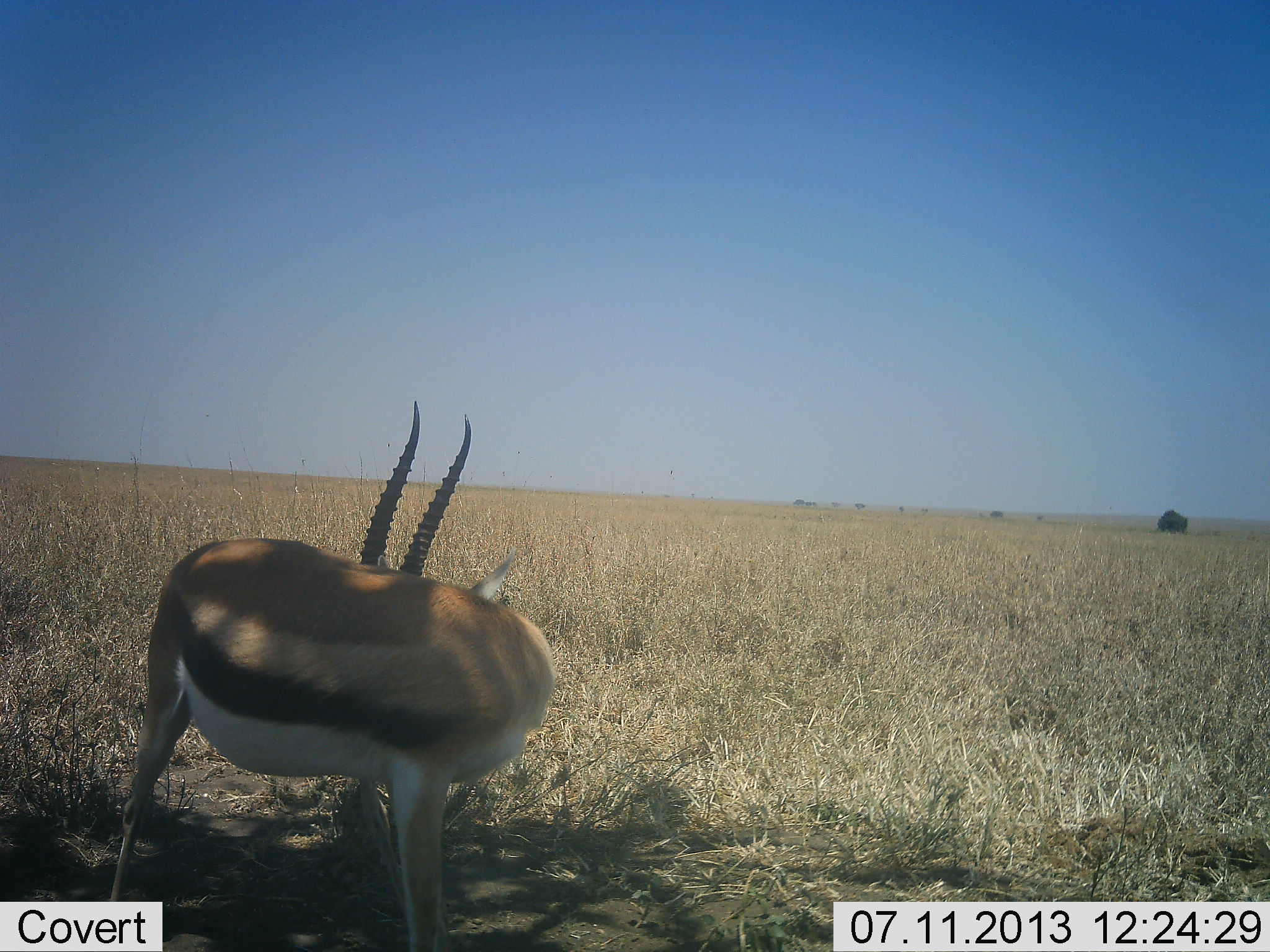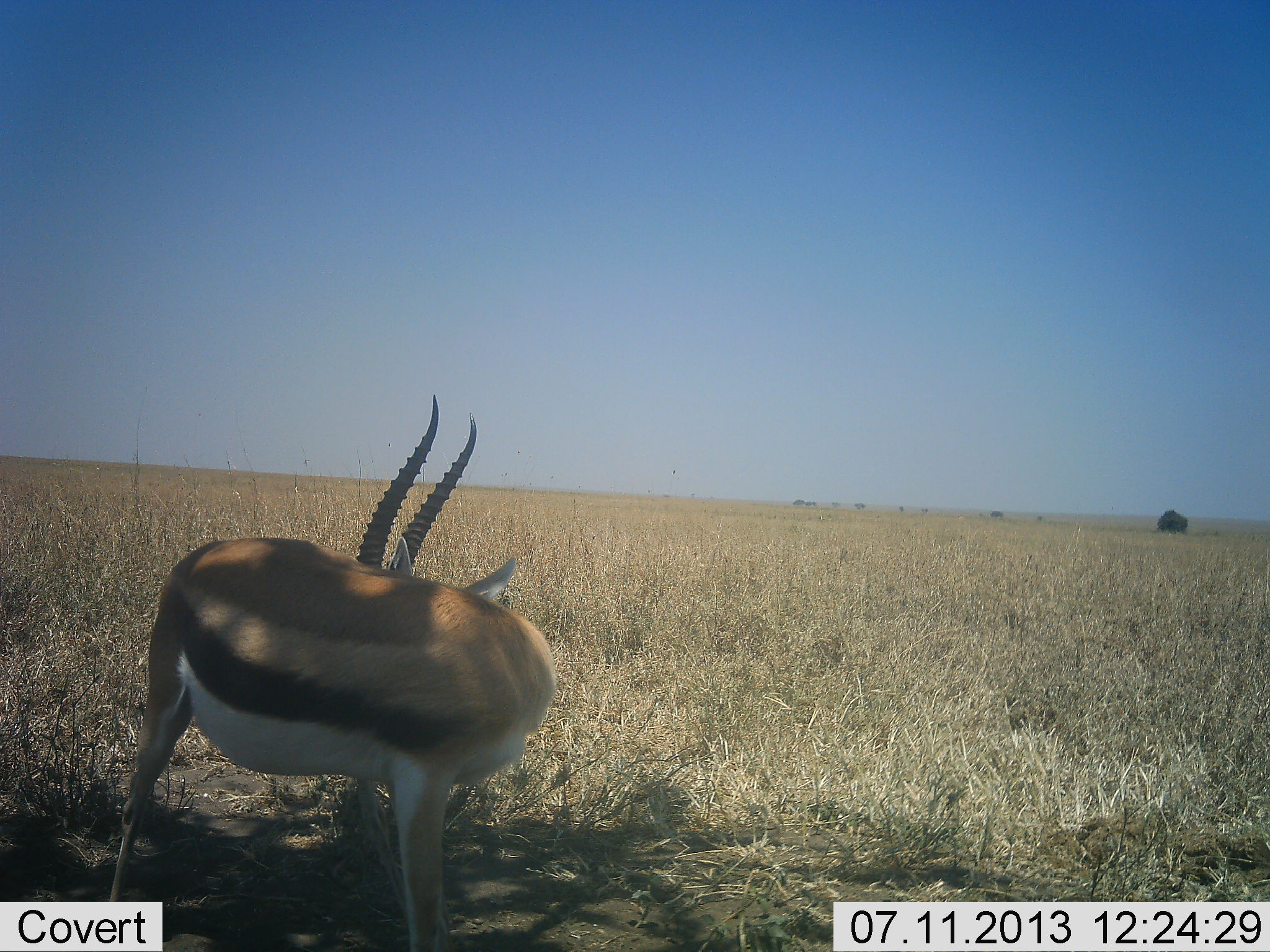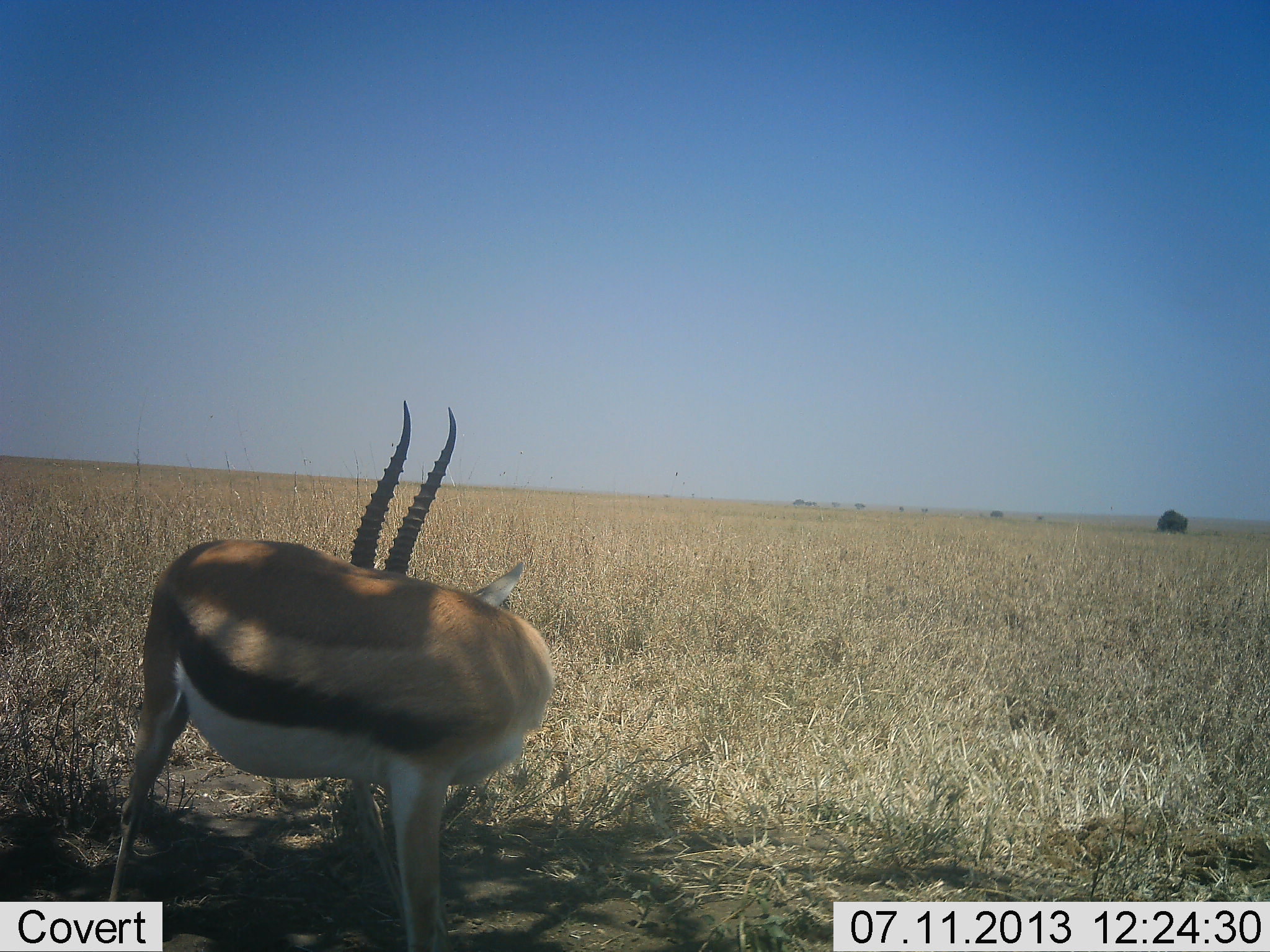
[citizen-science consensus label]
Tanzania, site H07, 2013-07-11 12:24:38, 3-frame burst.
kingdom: Animalia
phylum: Chordata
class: Mammalia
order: Artiodactyla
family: Bovidae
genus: Eudorcas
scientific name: Eudorcas thomsonii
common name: thomson's gazelle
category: gazellethomsons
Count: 1.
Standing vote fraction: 100%.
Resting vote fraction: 0%.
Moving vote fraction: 0%.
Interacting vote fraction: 0%.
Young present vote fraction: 0%.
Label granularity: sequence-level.